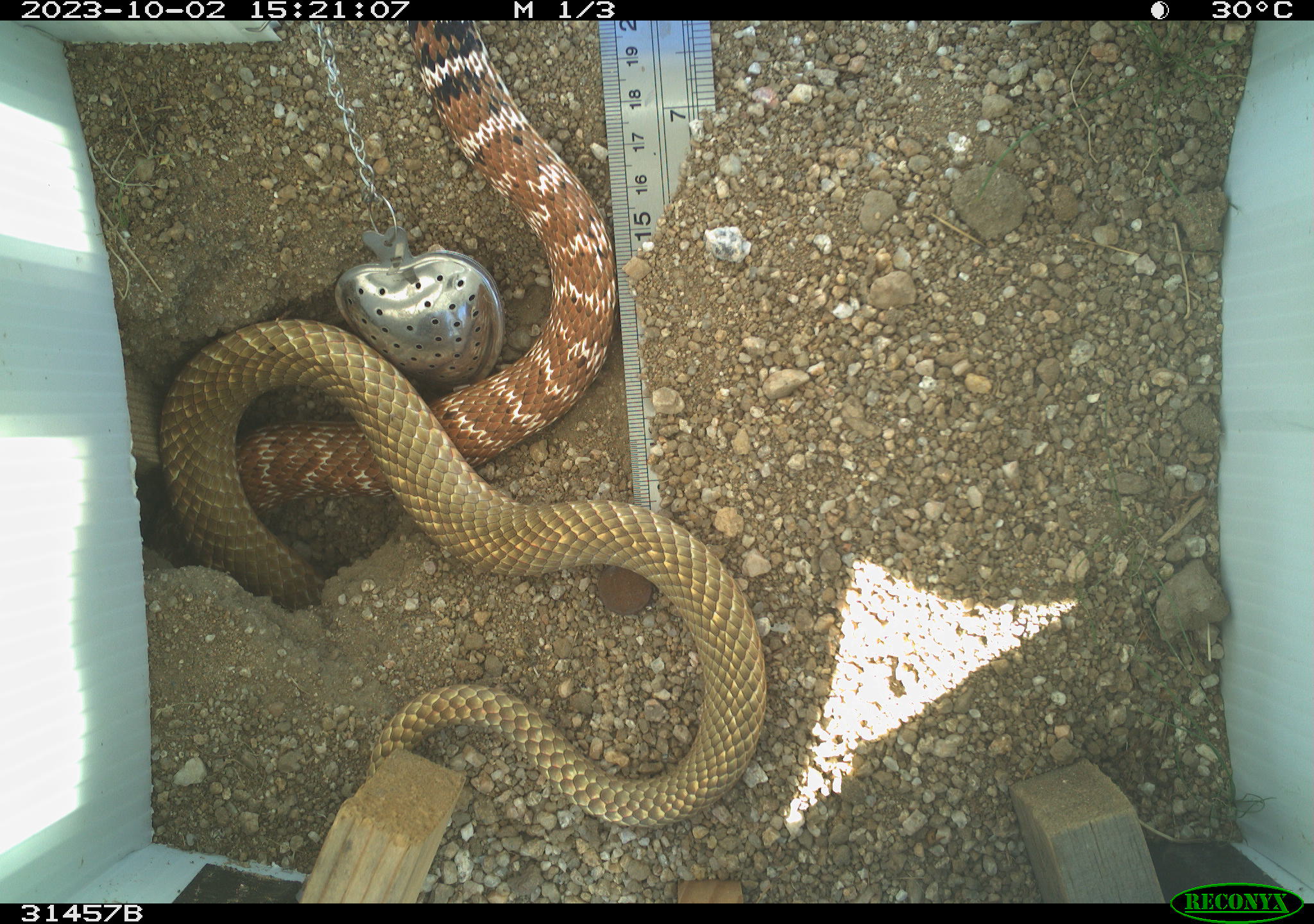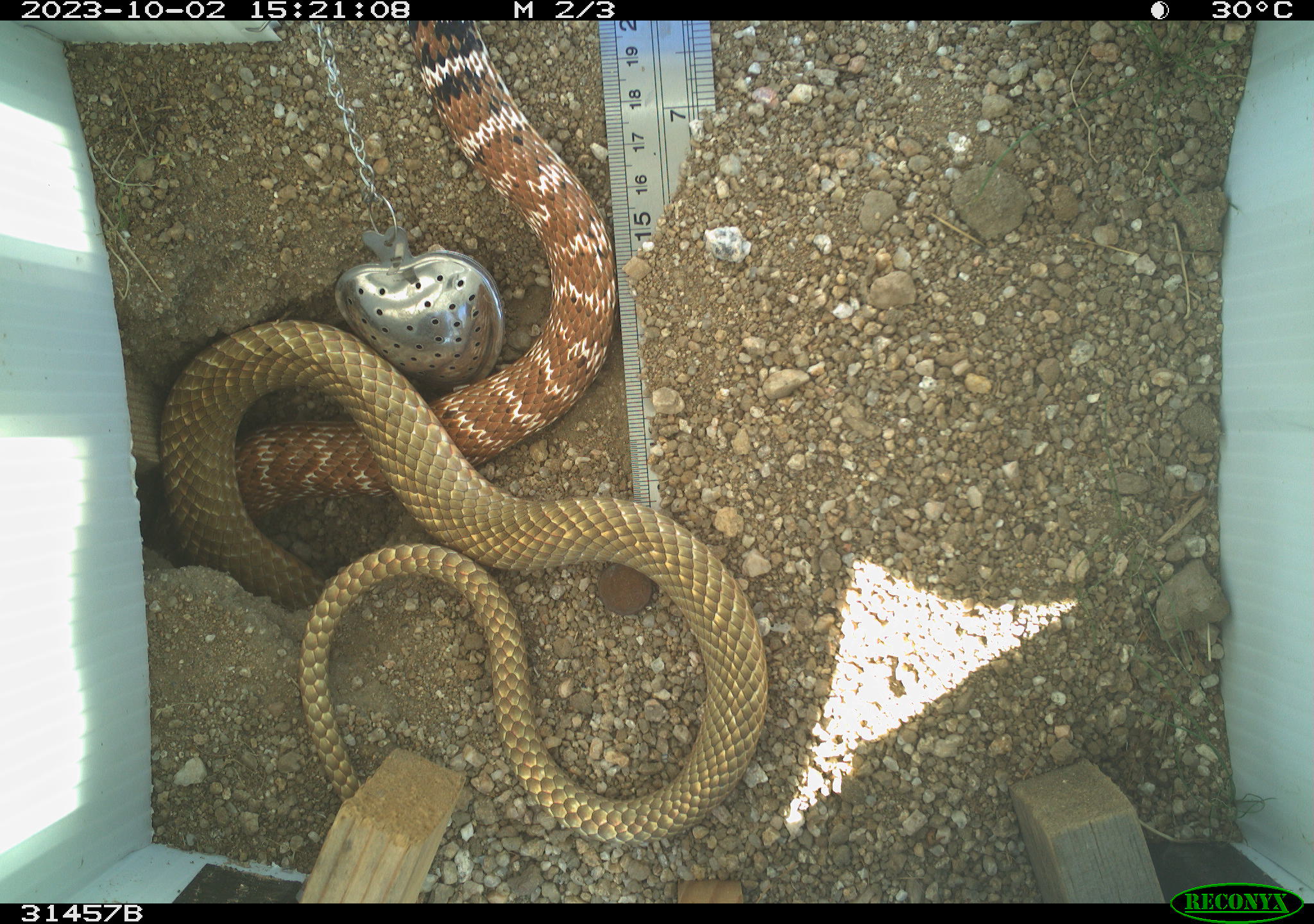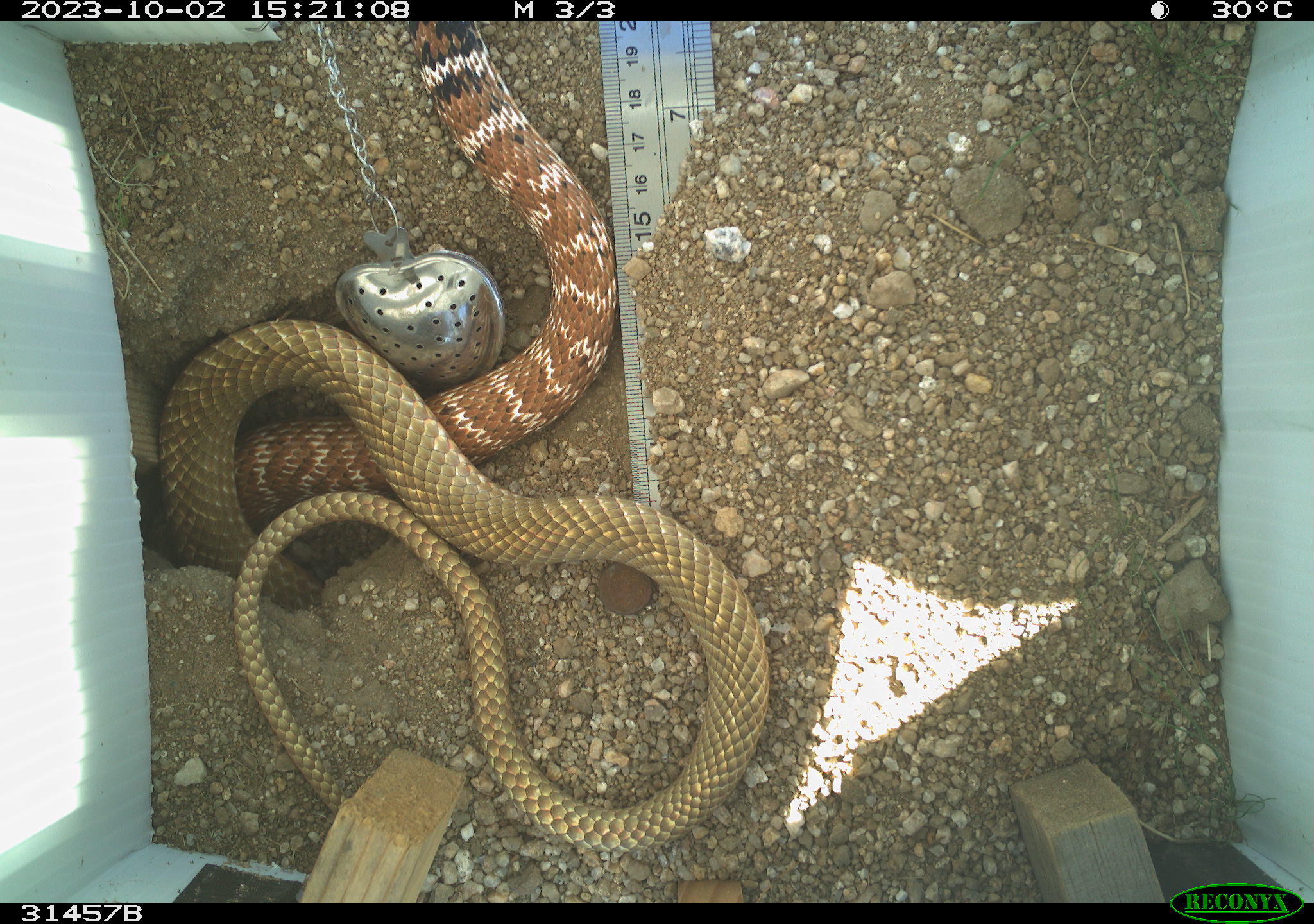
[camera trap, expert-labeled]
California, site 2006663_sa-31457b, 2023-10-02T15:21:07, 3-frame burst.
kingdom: Animalia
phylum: Chordata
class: Reptilia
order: Squamata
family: Colubridae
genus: Masticophis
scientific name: Masticophis flagellum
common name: coachwhip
Coachwhip (Masticophis flagellum).